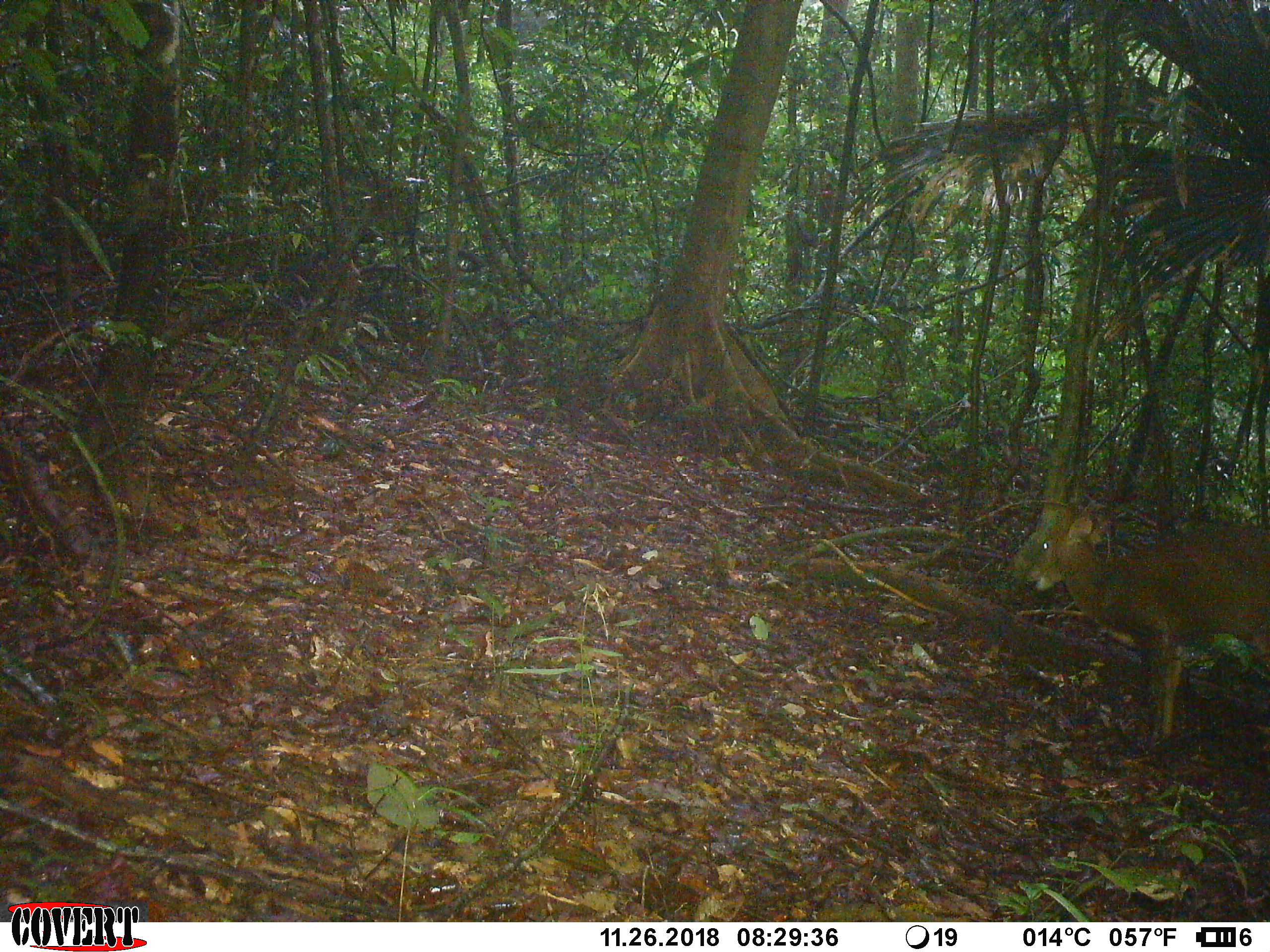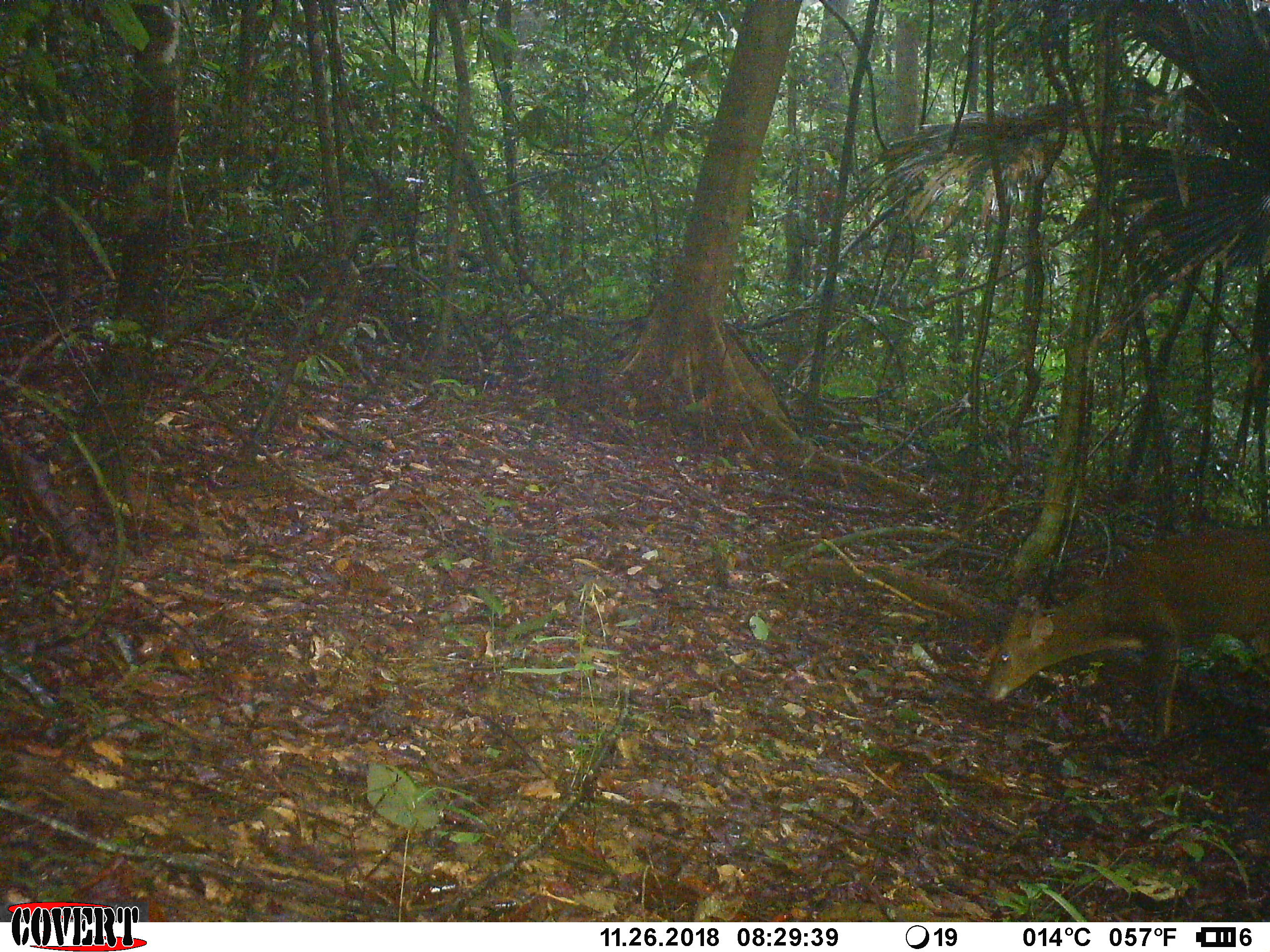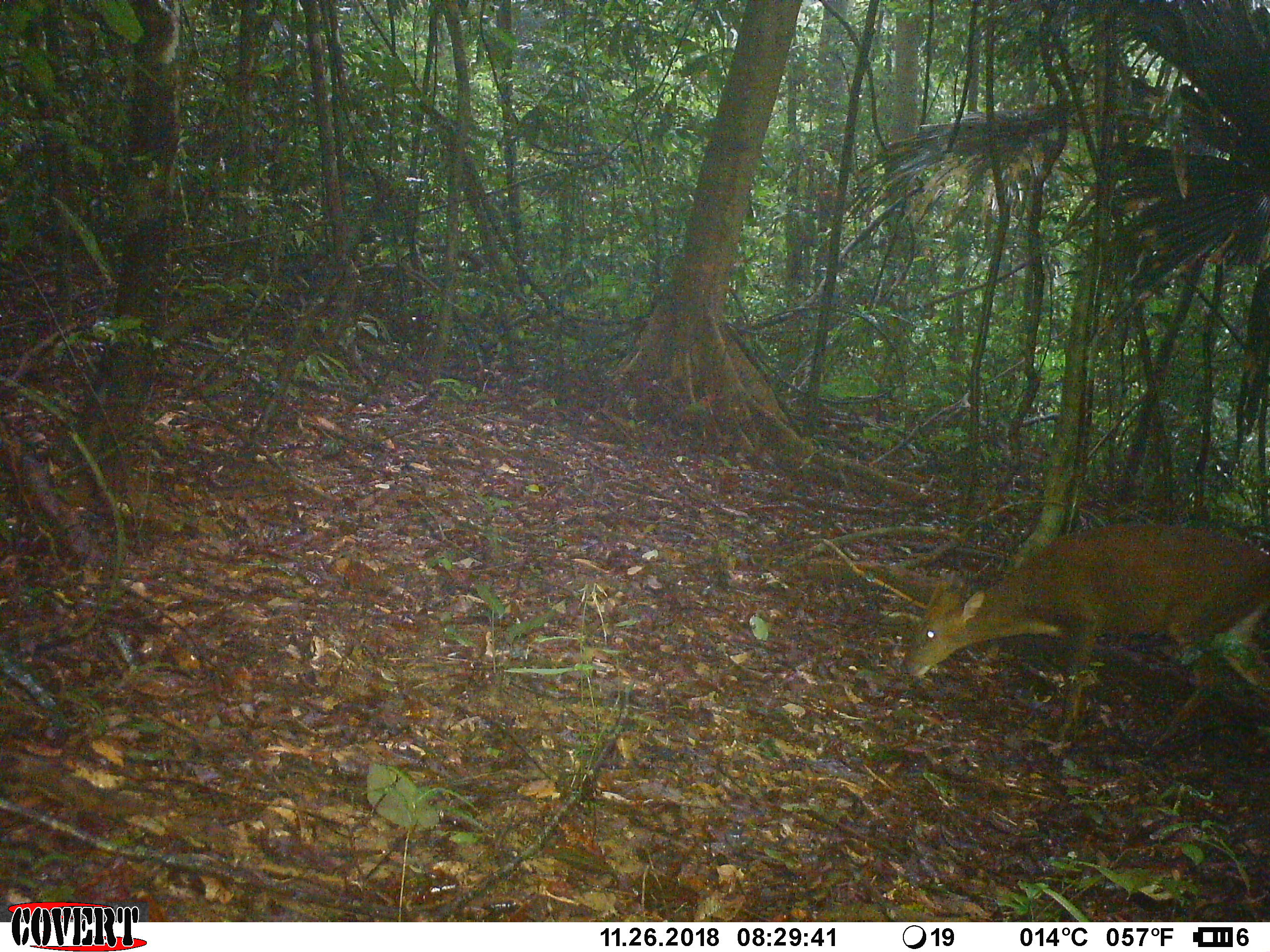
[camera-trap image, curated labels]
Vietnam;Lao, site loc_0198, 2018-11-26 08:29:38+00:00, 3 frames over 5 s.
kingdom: Animalia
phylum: Chordata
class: Mammalia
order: Artiodactyla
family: Cervidae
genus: Muntiacus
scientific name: Muntiacus vuquangensis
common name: large-antlered muntjac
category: large antlered muntjac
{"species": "large antlered muntjac (large-antlered muntjac) (Muntiacus vuquangensis)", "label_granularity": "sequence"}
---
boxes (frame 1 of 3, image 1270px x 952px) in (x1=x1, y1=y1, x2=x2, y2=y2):
large antlered muntjac: (x1=1023, y1=514, x2=1270, y2=742)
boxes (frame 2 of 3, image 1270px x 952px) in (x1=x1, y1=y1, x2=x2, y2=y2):
large antlered muntjac: (x1=980, y1=527, x2=1270, y2=738)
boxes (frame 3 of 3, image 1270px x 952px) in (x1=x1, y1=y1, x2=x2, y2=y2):
large antlered muntjac: (x1=903, y1=524, x2=1270, y2=749)